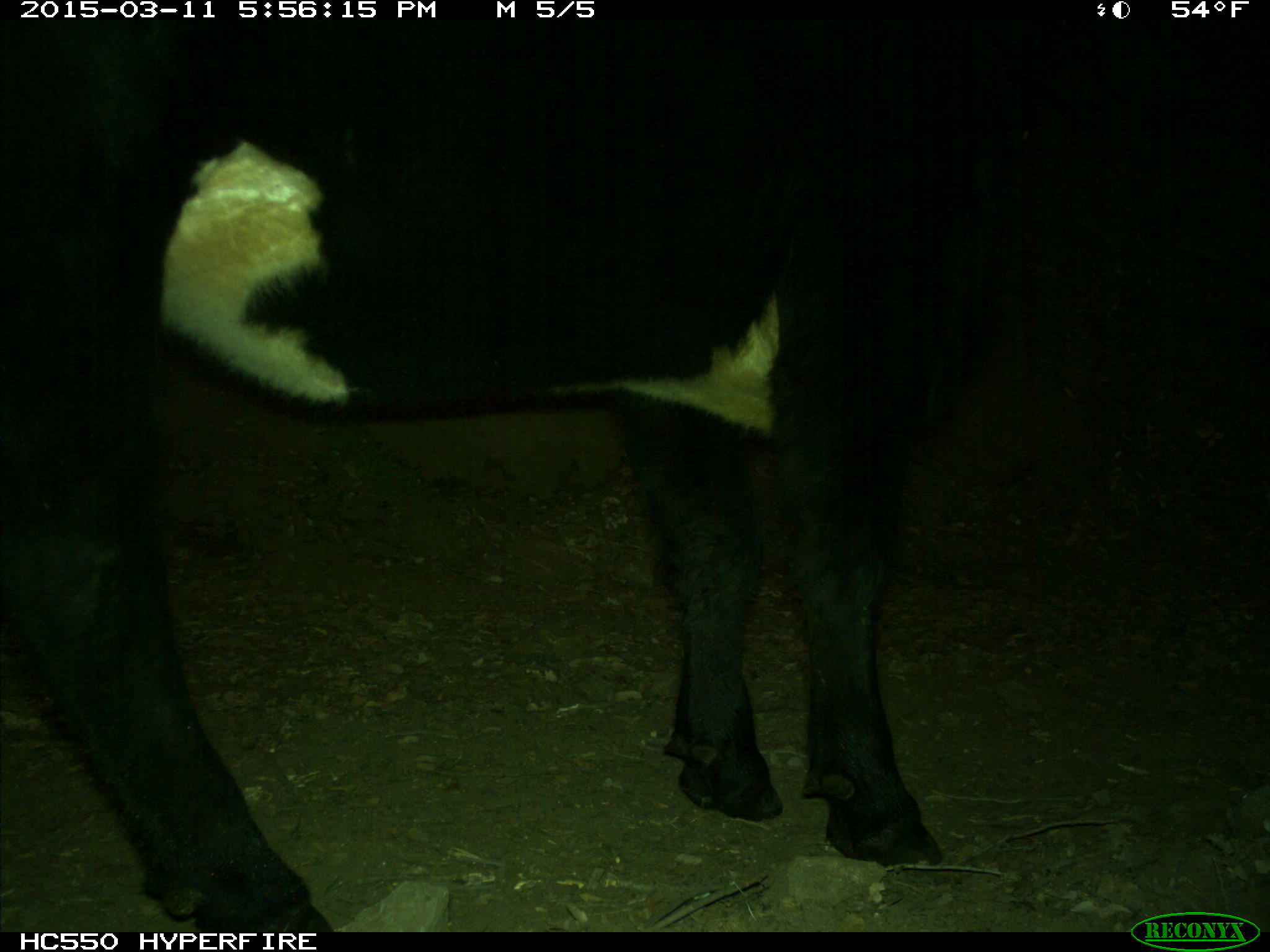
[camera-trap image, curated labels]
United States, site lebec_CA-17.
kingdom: Animalia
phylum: Chordata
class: Mammalia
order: Artiodactyla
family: Bovidae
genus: Bos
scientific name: Bos taurus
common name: domestic cow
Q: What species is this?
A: Bos taurus (domestic cow).